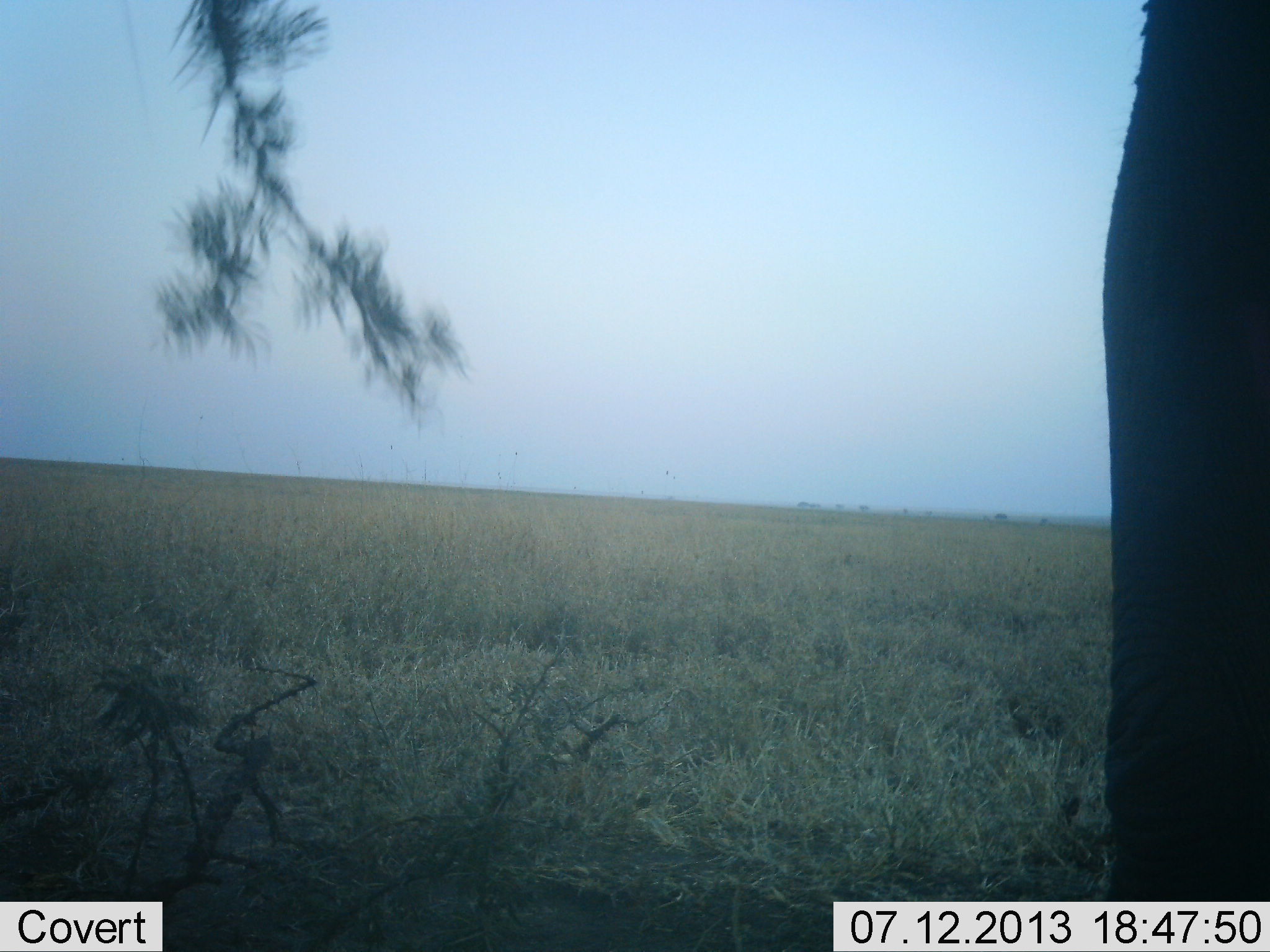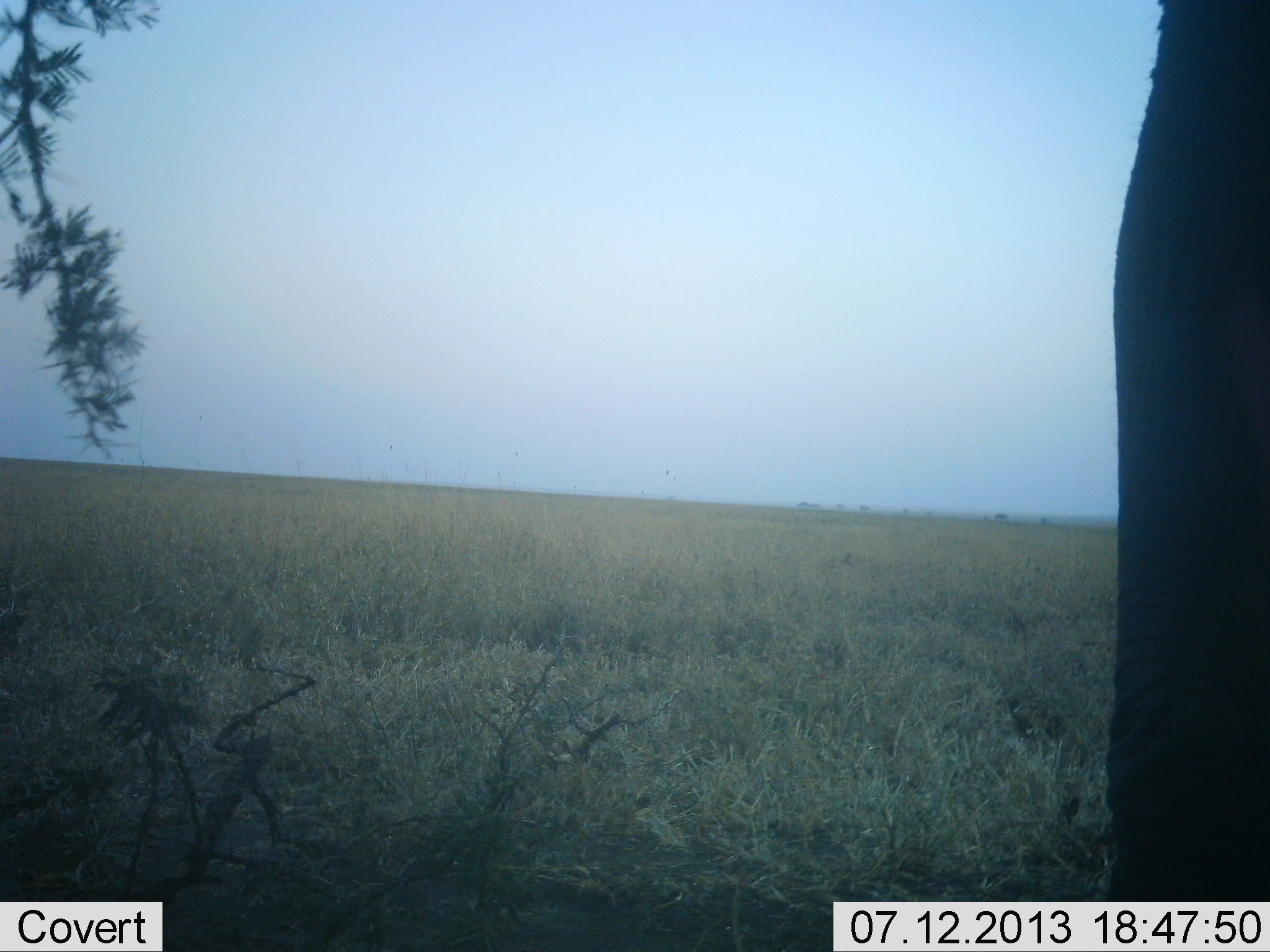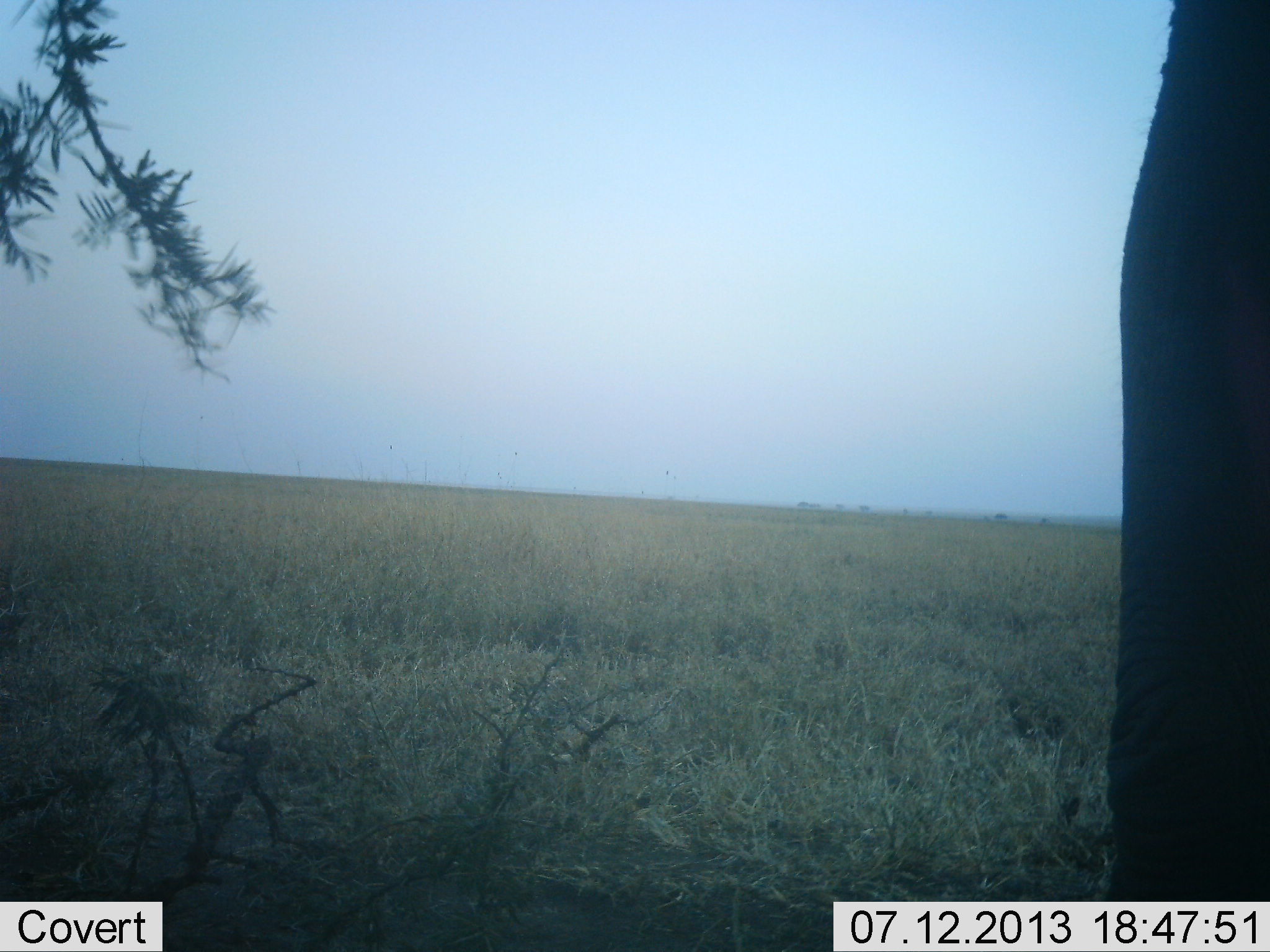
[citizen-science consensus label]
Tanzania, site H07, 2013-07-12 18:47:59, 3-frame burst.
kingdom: Animalia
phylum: Chordata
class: Mammalia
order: Proboscidea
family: Elephantidae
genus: Loxodonta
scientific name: Loxodonta africana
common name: african bush elephant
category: elephant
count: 1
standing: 74%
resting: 0%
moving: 4%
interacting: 0%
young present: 0%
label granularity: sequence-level